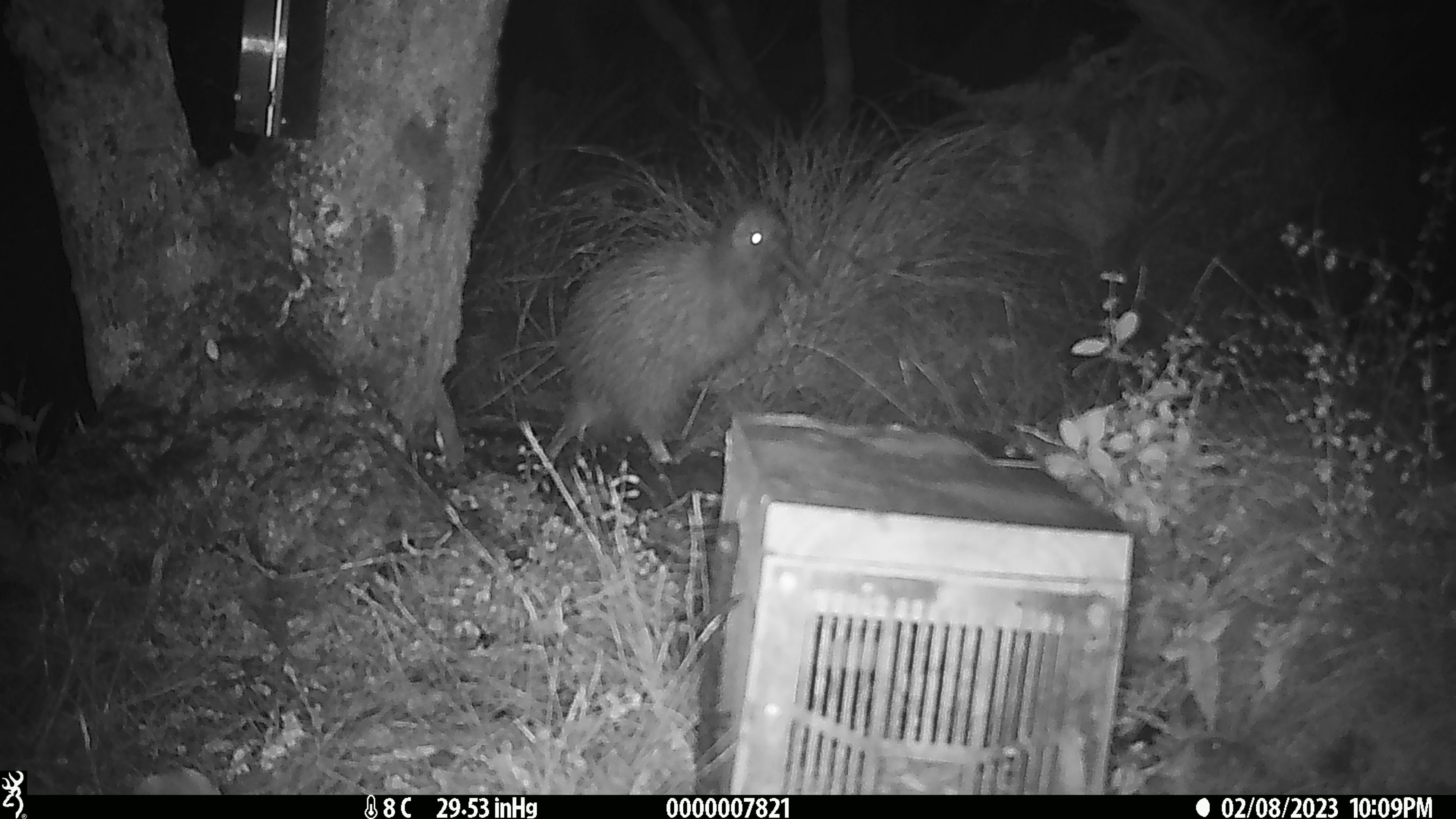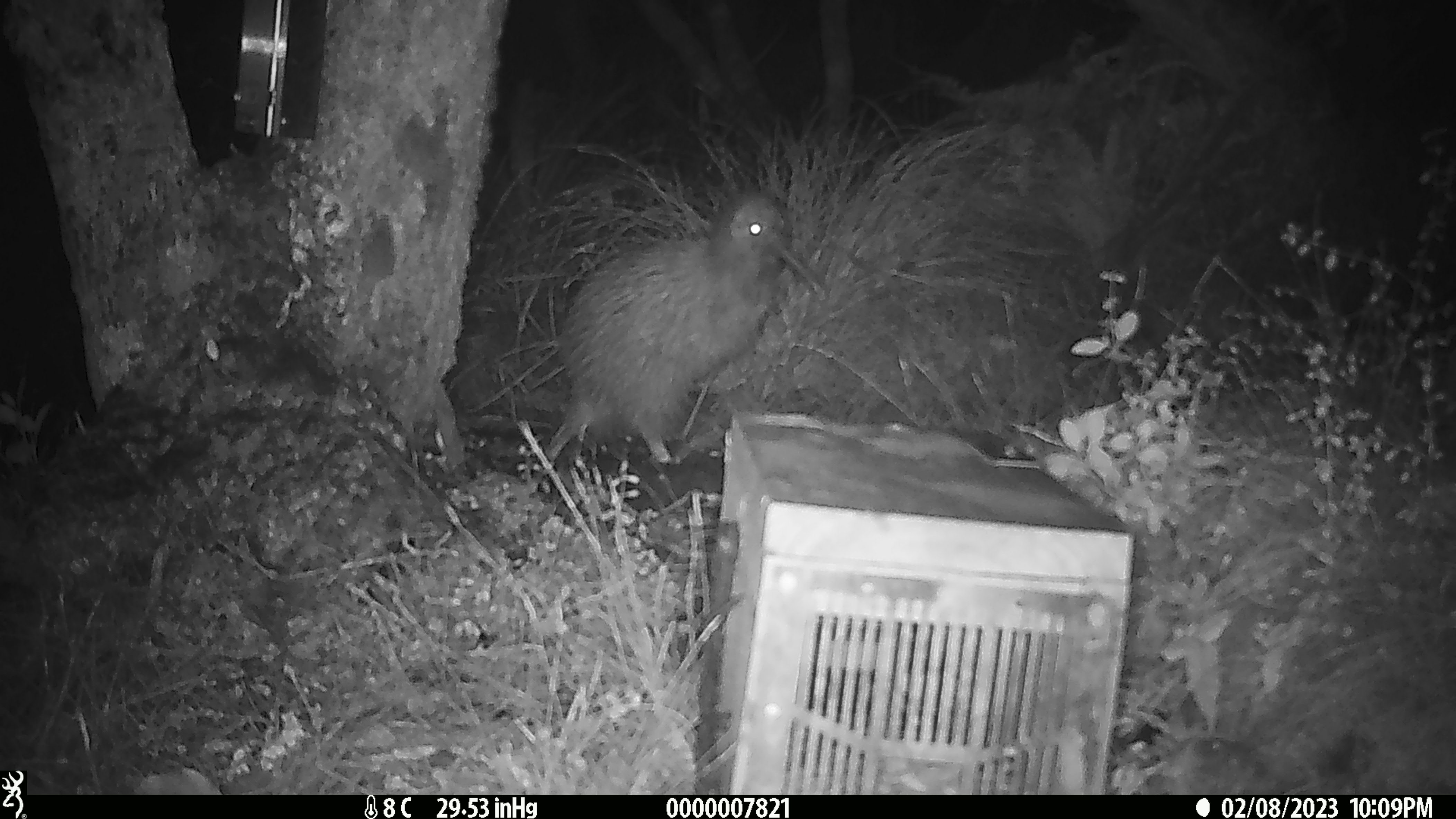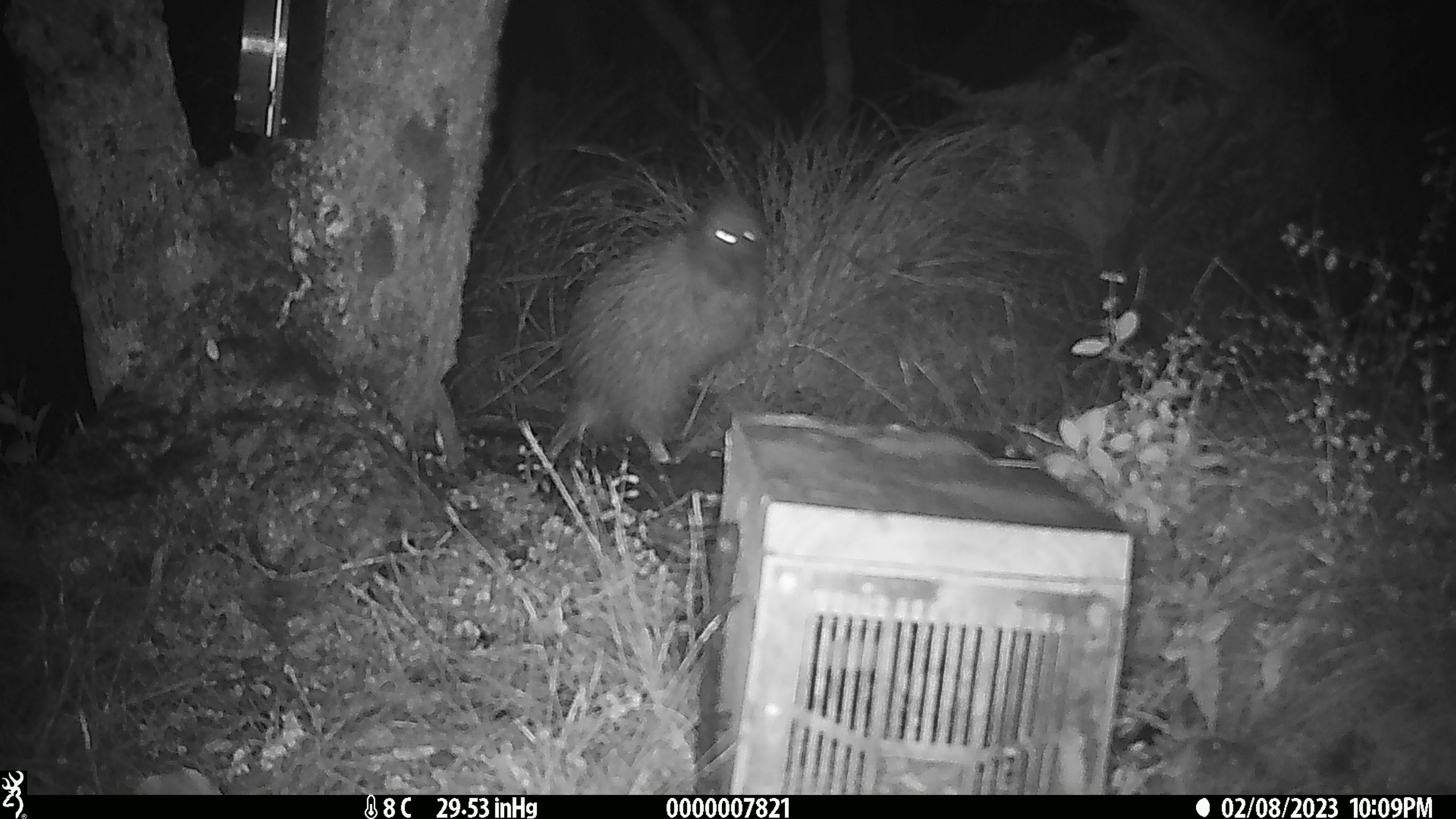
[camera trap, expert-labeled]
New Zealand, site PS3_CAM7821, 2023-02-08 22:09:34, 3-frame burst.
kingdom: Animalia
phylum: Chordata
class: Aves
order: Apterygiformes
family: Apterygidae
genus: Apteryx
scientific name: Apteryx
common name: kiwi